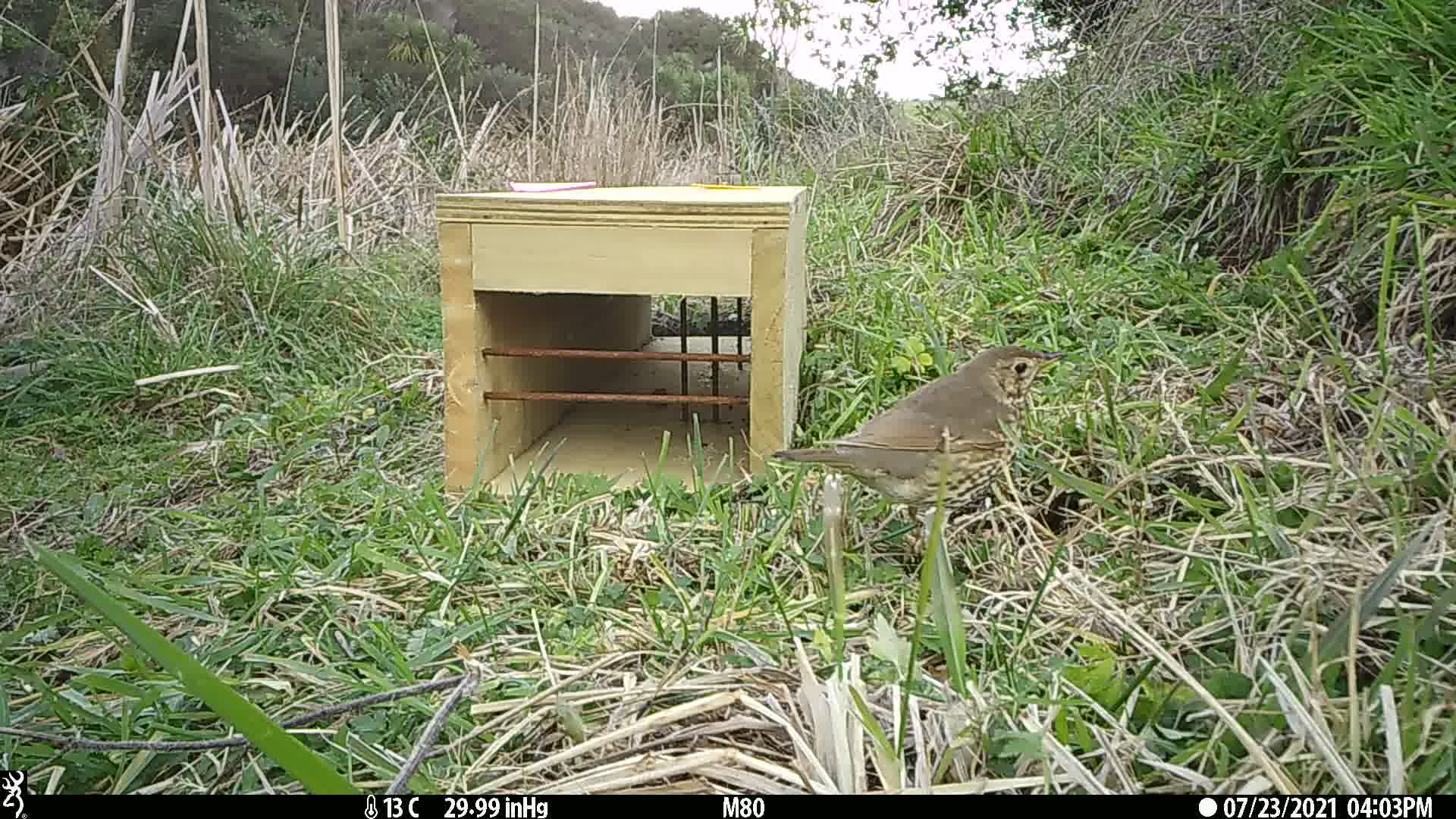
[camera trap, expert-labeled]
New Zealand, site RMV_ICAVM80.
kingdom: Animalia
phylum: Chordata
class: Aves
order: Passeriformes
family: Turdidae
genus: Turdus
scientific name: Turdus philomelos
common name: song thrush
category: thrush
Thrush (song thrush) (Turdus philomelos).